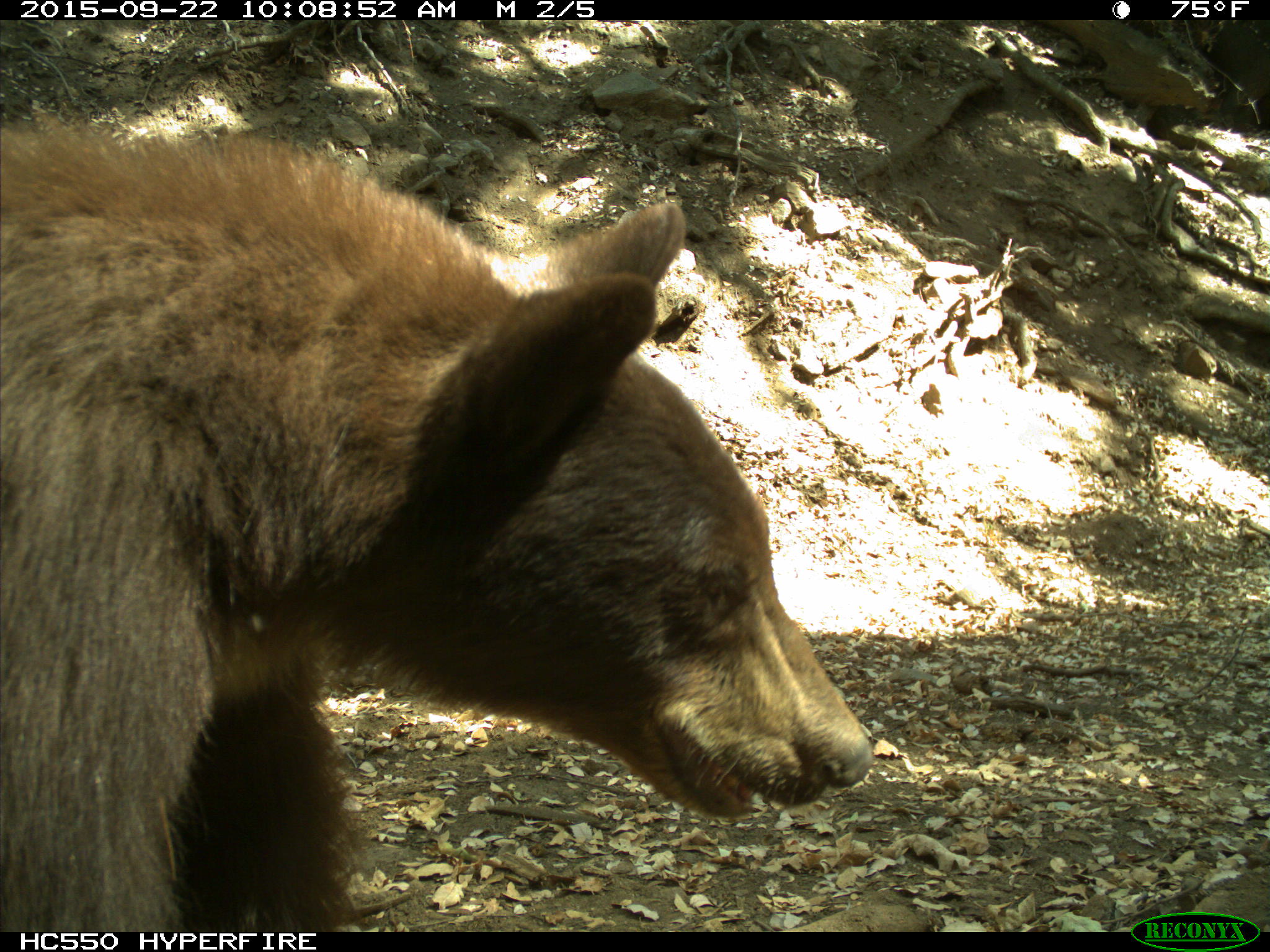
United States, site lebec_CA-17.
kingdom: Animalia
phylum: Chordata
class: Mammalia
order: Carnivora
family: Ursidae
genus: Ursus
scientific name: Ursus americanus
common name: american black bear